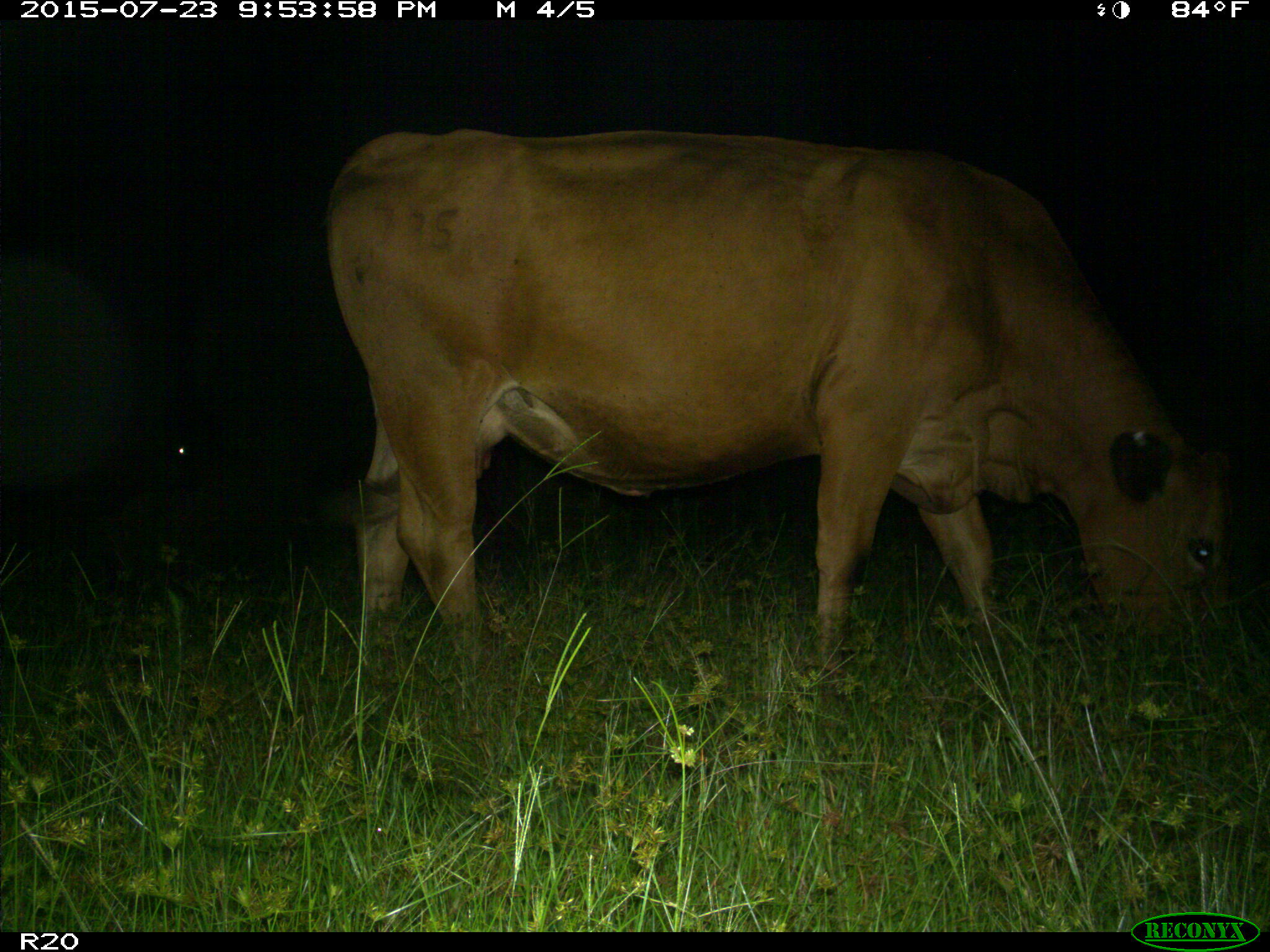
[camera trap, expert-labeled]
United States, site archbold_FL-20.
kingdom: Animalia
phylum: Chordata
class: Mammalia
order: Artiodactyla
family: Bovidae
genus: Bos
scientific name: Bos taurus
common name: domestic cow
Bos taurus (domestic cow).